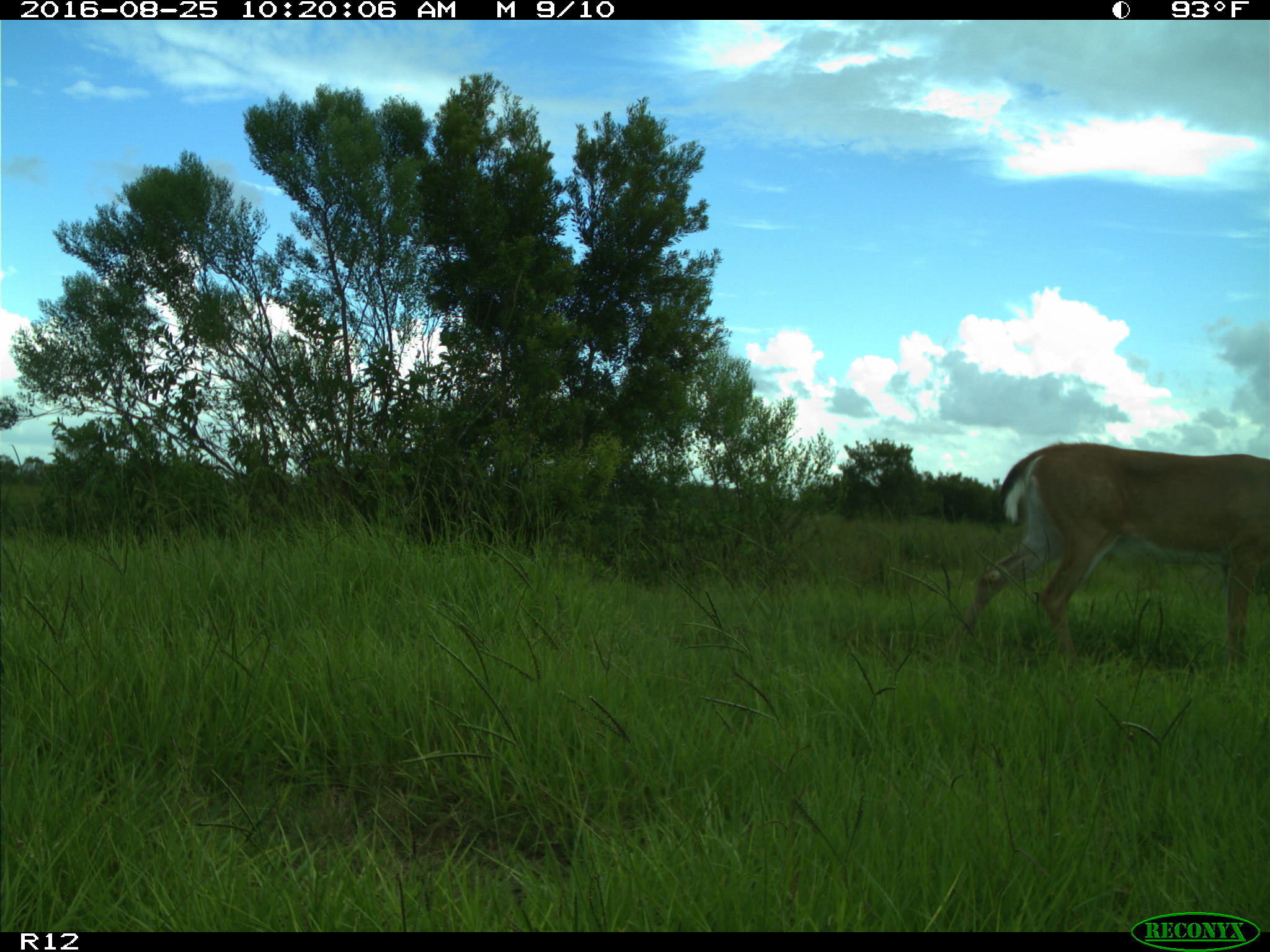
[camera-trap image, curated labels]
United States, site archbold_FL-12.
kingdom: Animalia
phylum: Chordata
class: Mammalia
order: Artiodactyla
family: Cervidae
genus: Odocoileus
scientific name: Odocoileus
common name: deer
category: unidentified deer